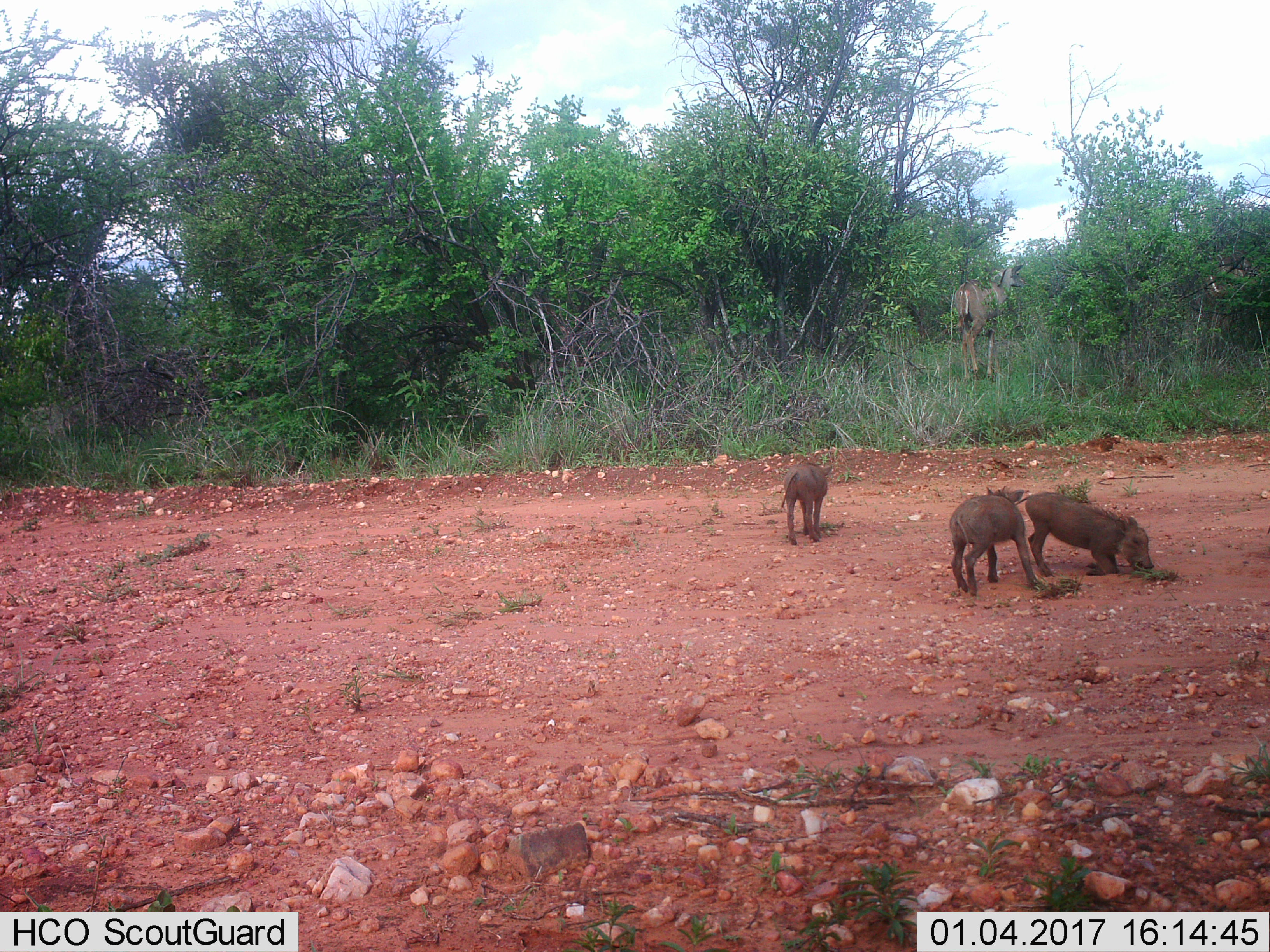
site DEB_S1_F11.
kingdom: Animalia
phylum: Chordata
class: Mammalia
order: Artiodactyla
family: Bovidae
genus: Tragelaphus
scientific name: Tragelaphus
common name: kudu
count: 1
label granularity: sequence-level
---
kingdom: Animalia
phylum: Chordata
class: Mammalia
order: Artiodactyla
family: Suidae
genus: Phacochoerus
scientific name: Phacochoerus africanus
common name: warthog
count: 3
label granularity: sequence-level